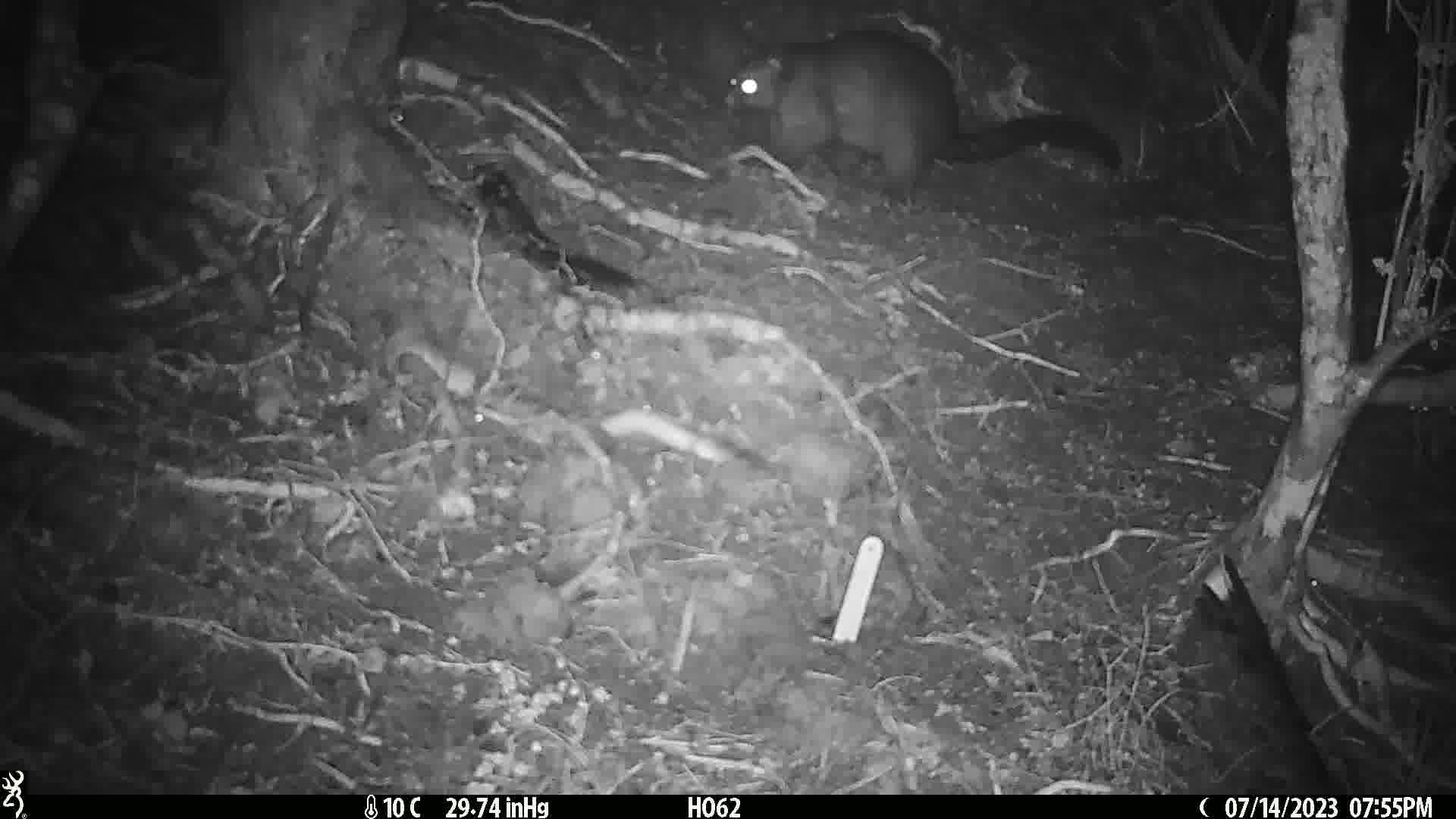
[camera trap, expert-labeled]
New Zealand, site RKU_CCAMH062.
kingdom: Animalia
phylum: Chordata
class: Mammalia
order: Diprotodontia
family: Phalangeridae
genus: Trichosurus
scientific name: Trichosurus vulpecula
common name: common brushtail possum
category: possum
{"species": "possum (common brushtail possum) (Trichosurus vulpecula)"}